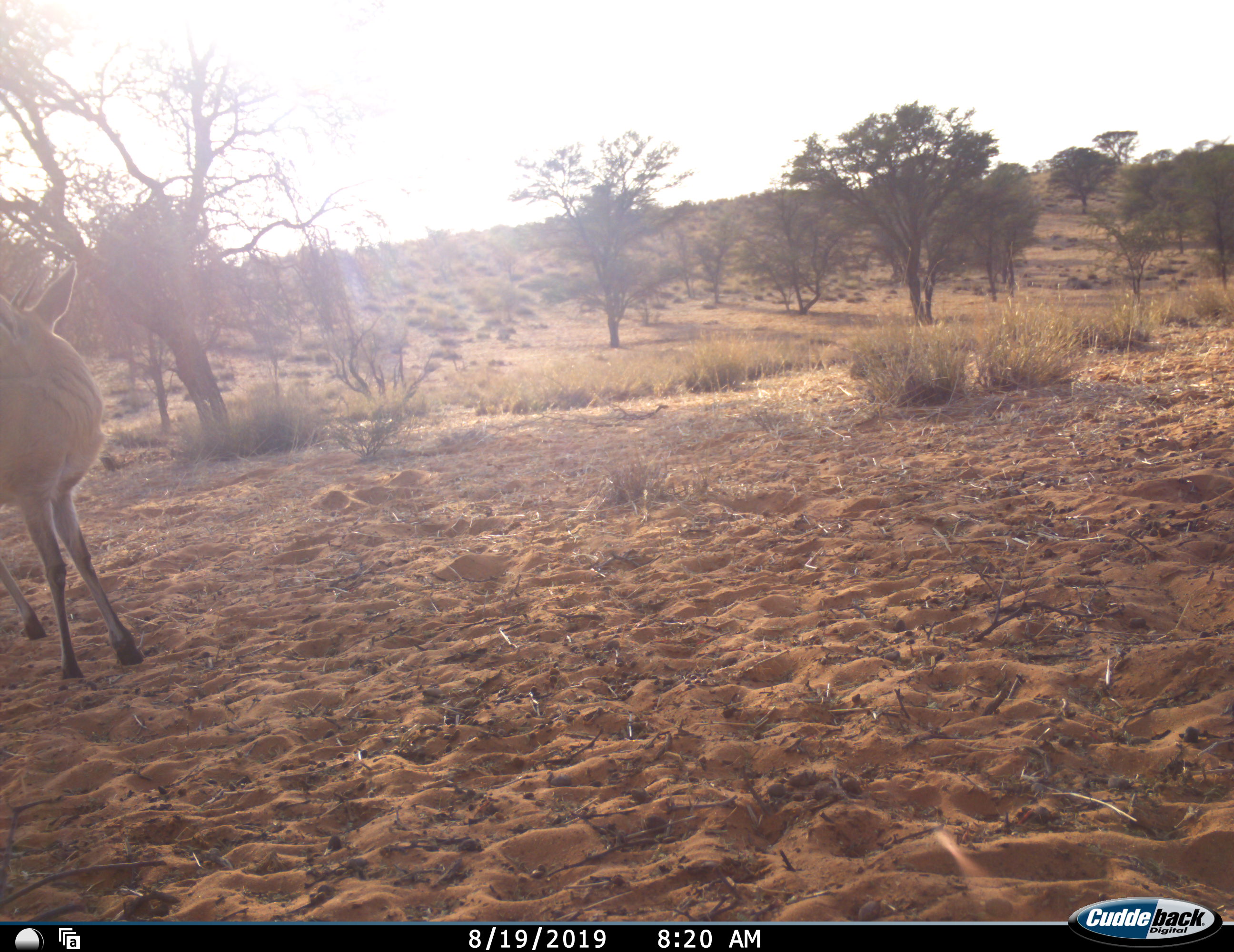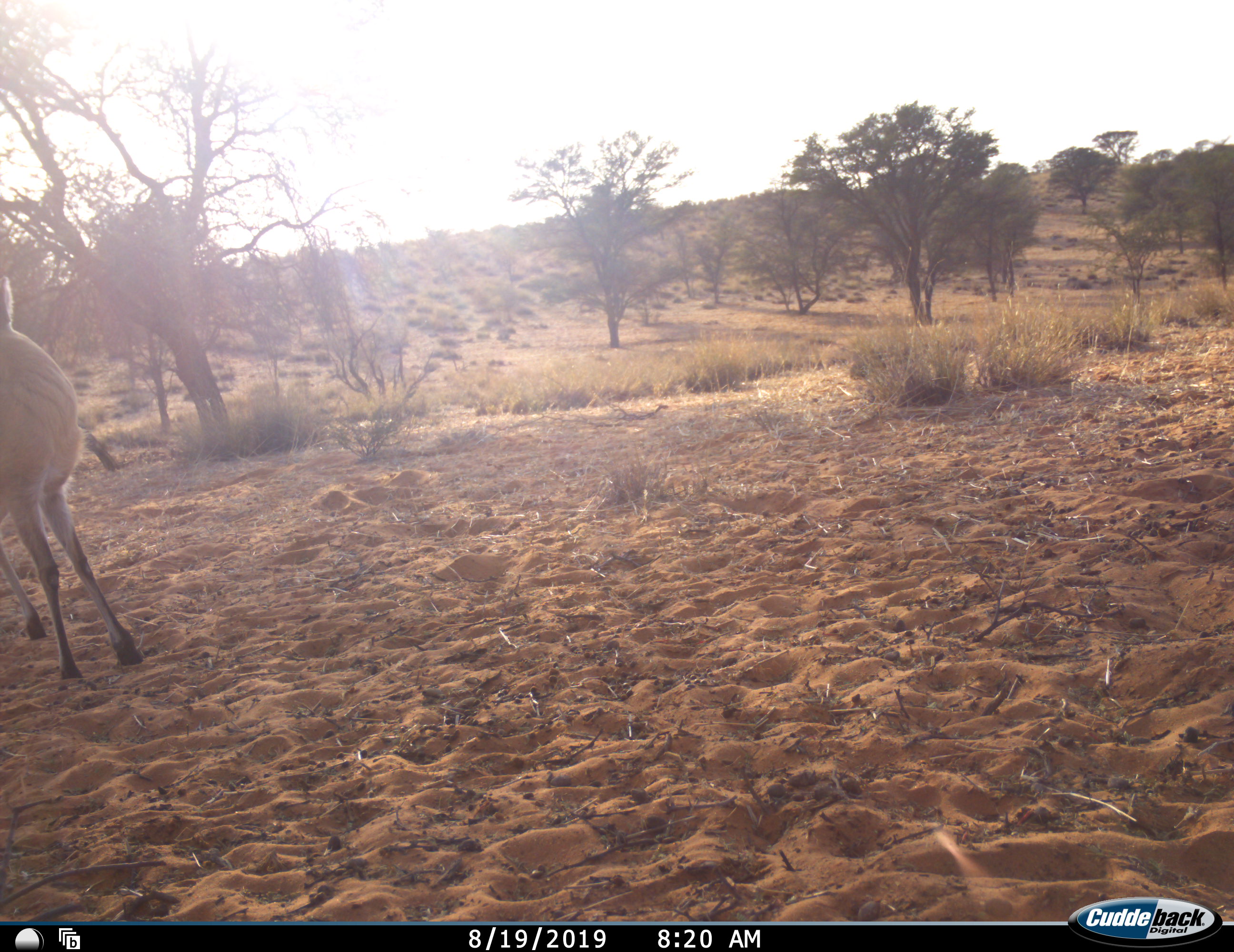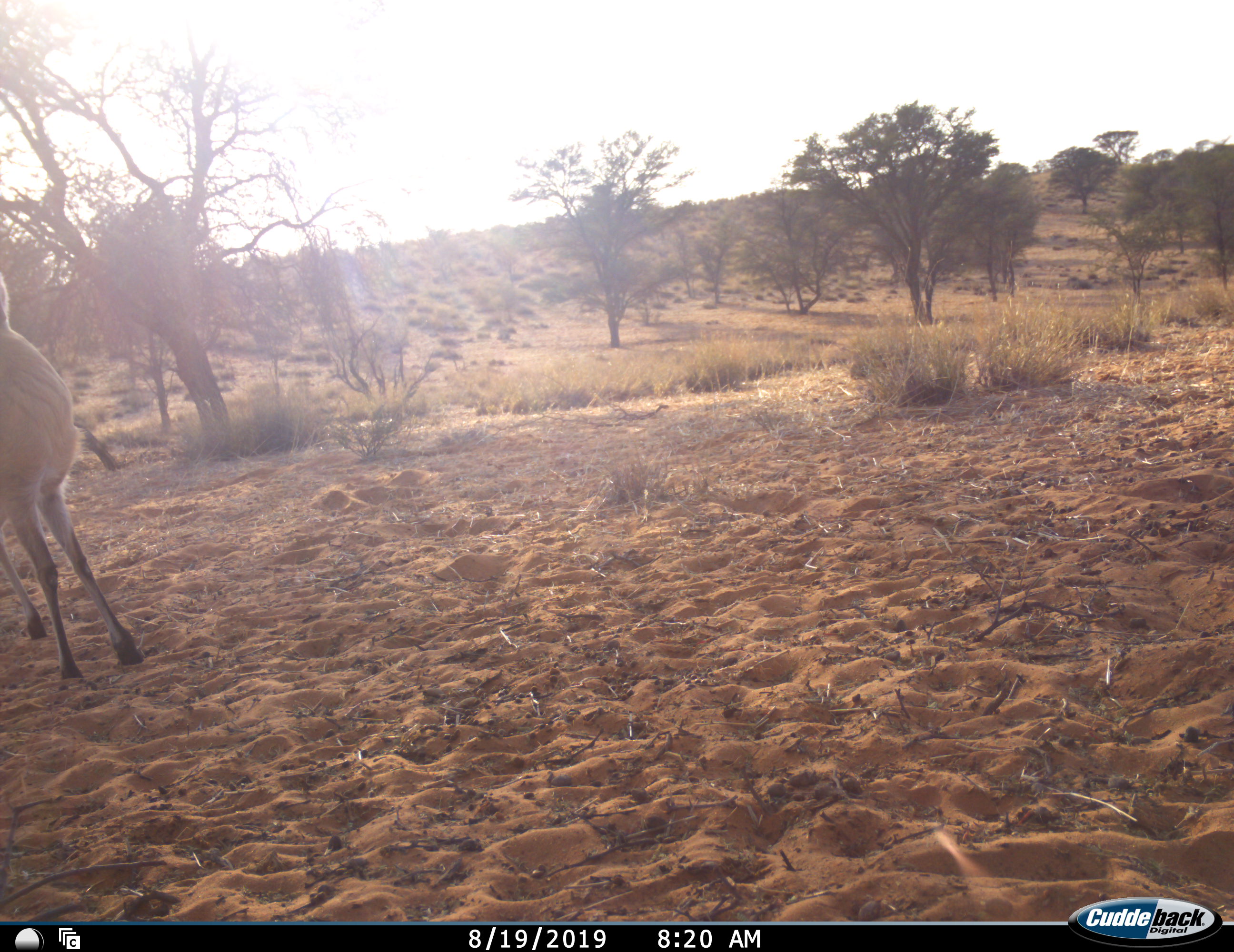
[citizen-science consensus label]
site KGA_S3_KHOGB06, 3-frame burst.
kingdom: Animalia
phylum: Chordata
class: Mammalia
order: Artiodactyla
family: Bovidae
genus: Sylvicapra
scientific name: Sylvicapra grimmia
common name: common duiker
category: duikercommongrey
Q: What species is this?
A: Duikercommongrey (common duiker) (Sylvicapra grimmia).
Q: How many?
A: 1.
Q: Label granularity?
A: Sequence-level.